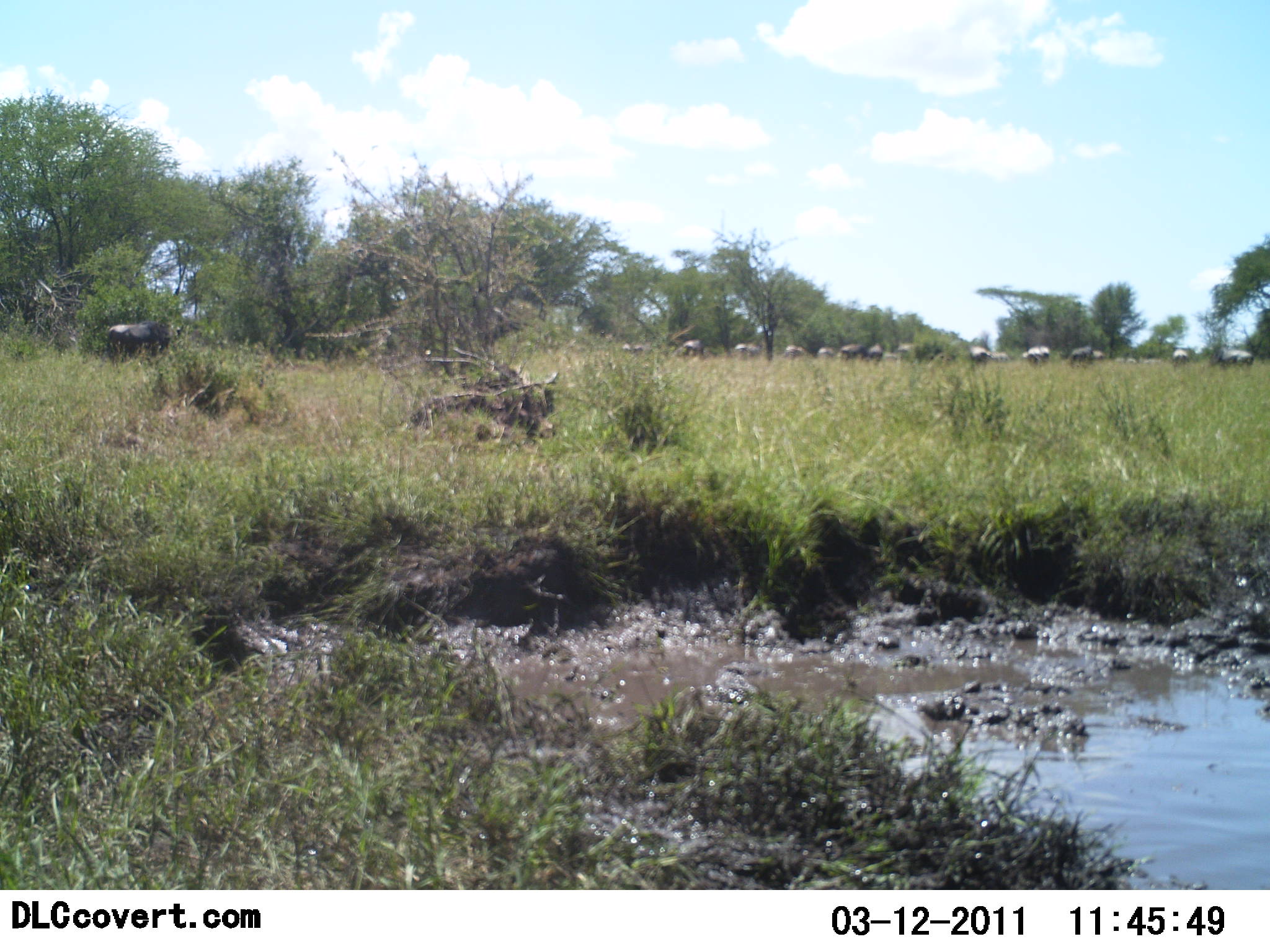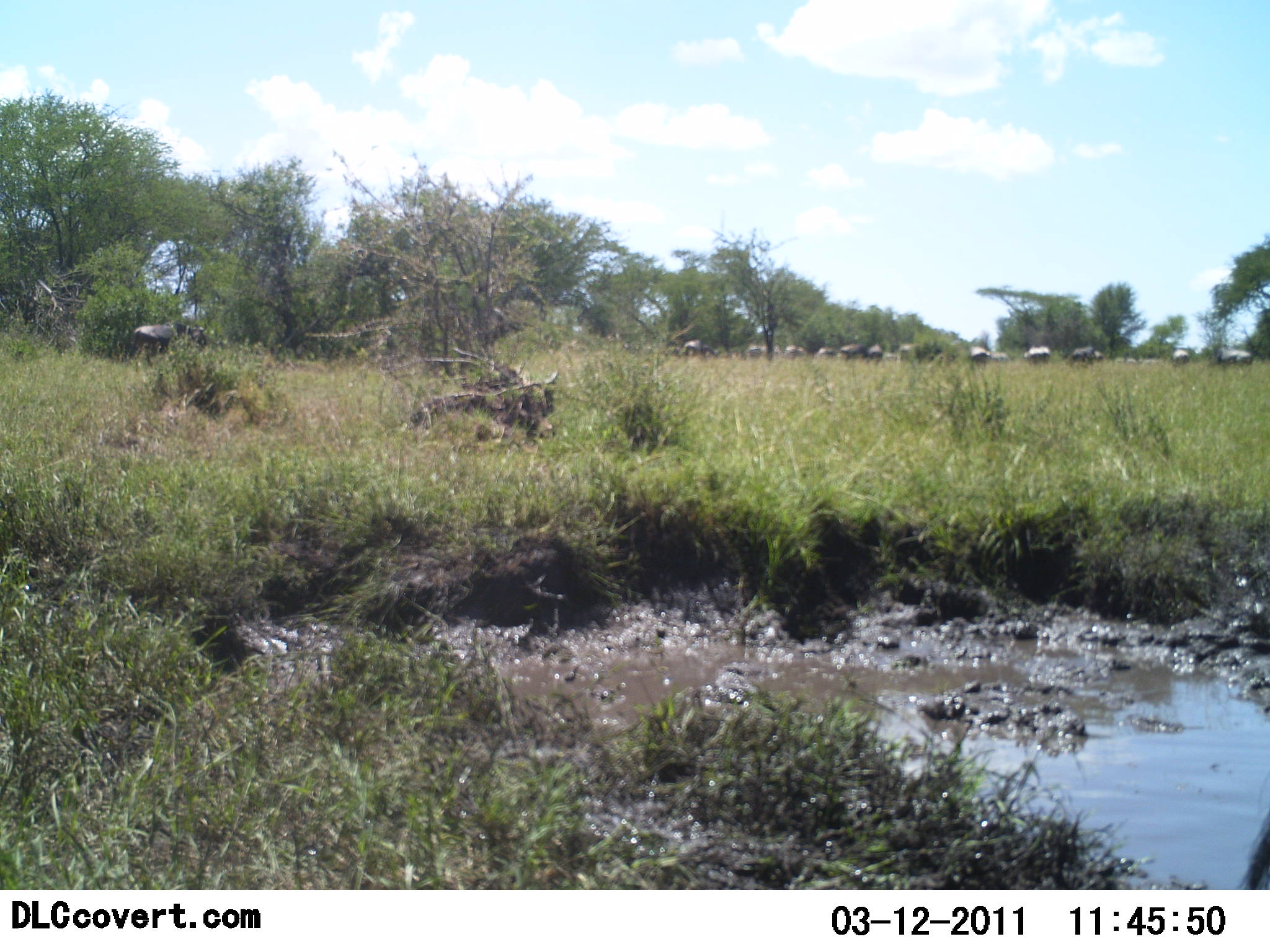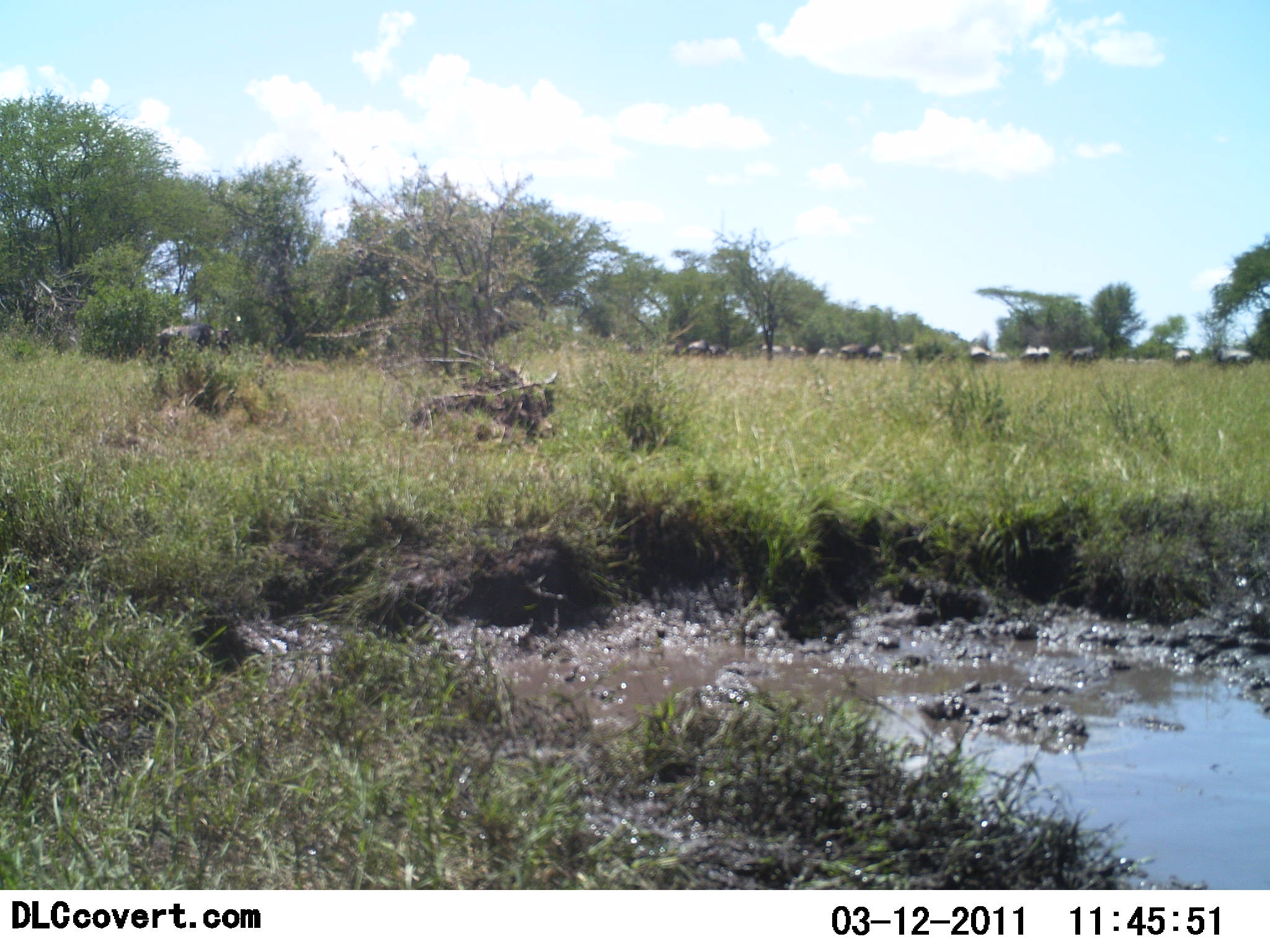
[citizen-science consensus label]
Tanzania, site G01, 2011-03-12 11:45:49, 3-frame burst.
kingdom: Animalia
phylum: Chordata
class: Mammalia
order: Artiodactyla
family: Bovidae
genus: Connochaetes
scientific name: Connochaetes taurinus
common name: blue wildebeest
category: wildebeest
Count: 11-50.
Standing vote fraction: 50%.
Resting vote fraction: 10%.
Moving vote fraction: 90%.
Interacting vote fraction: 10%.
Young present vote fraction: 0%.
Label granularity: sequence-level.